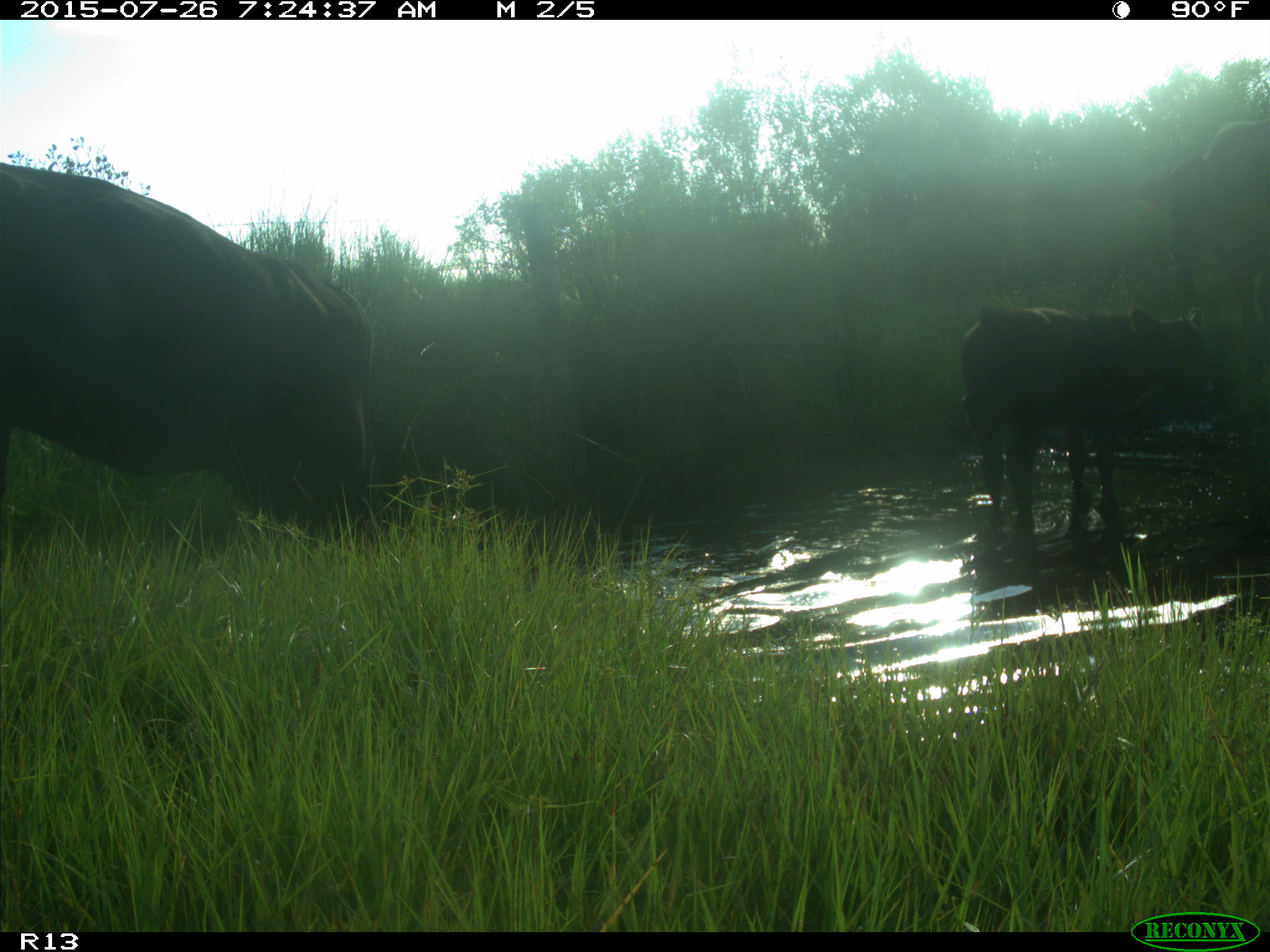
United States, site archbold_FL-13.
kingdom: Animalia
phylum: Chordata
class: Mammalia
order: Artiodactyla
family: Bovidae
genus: Bos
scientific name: Bos taurus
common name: domestic cow